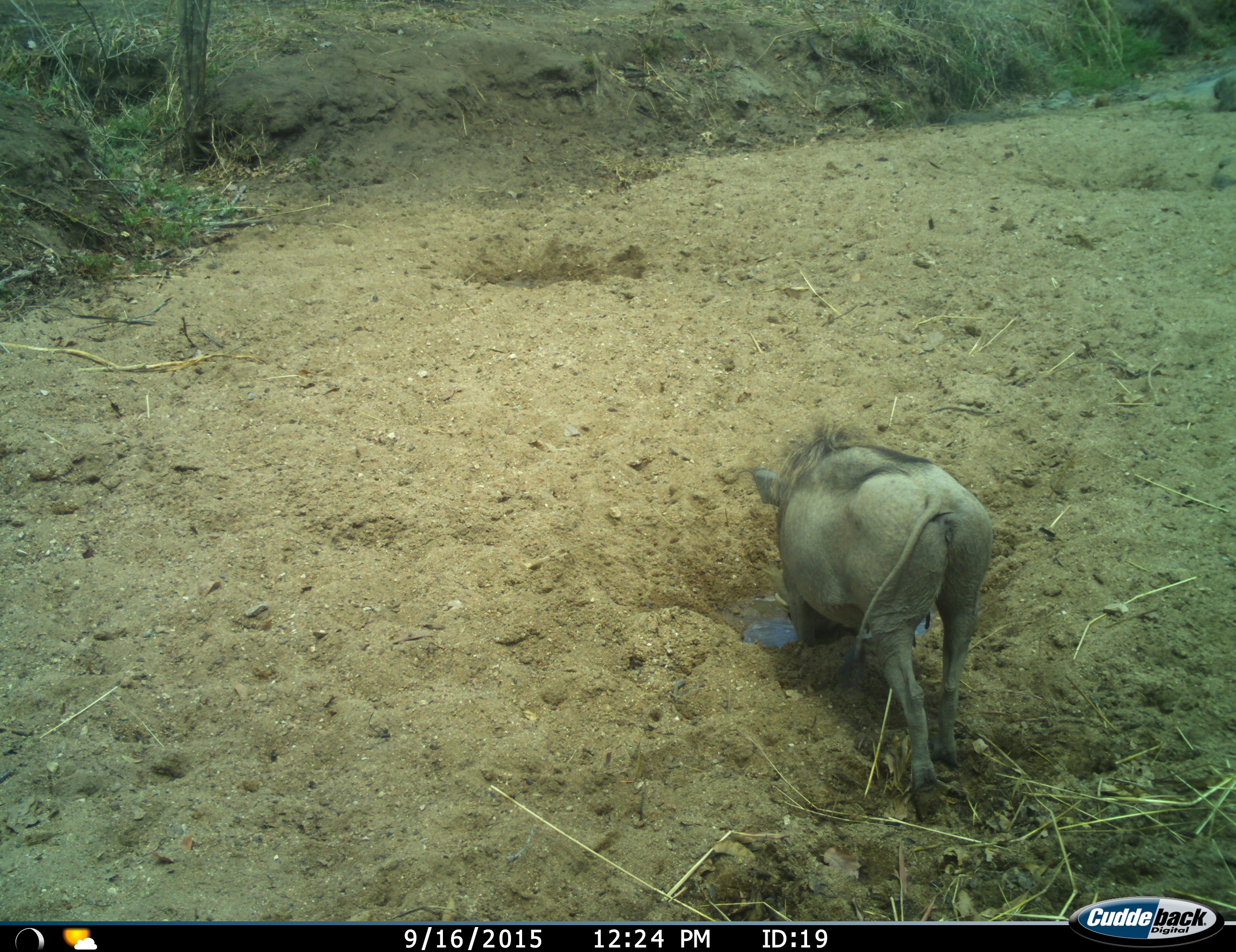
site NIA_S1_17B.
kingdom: Animalia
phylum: Chordata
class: Mammalia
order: Artiodactyla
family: Suidae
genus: Phacochoerus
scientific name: Phacochoerus africanus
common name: warthog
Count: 1.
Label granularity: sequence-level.